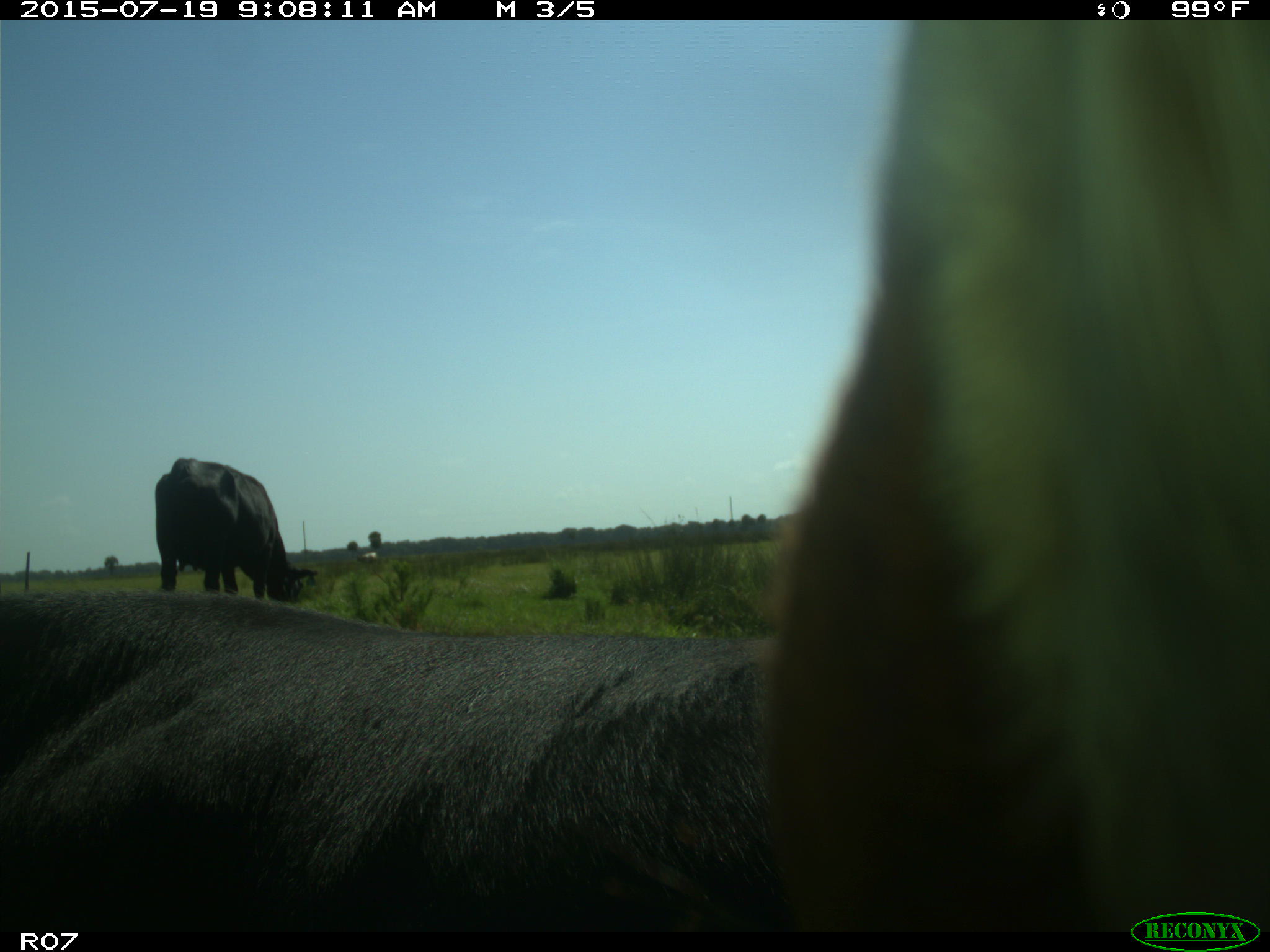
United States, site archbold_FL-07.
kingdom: Animalia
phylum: Chordata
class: Mammalia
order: Artiodactyla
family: Bovidae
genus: Bos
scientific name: Bos taurus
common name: domestic cow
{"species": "Bos taurus (domestic cow)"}